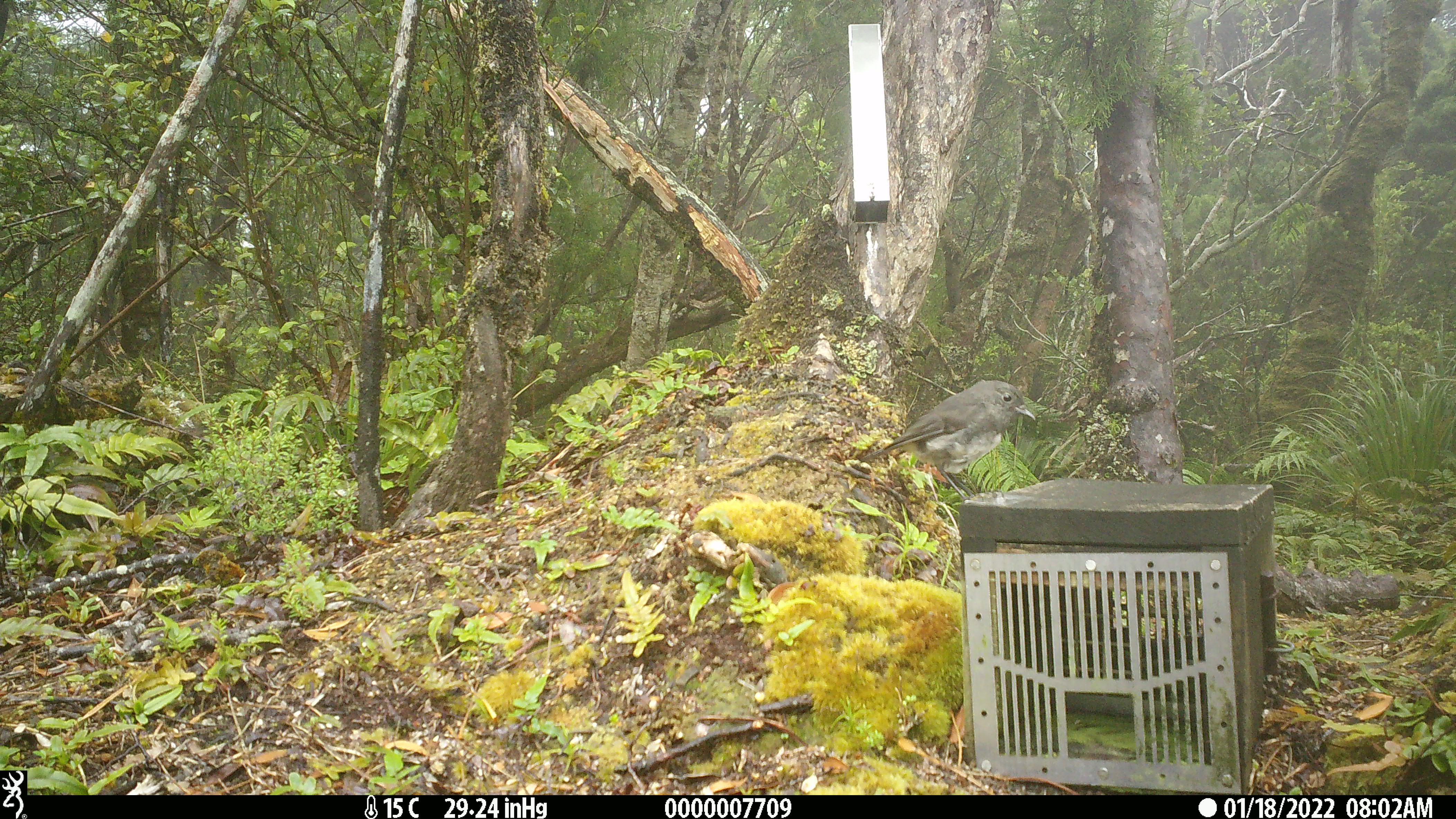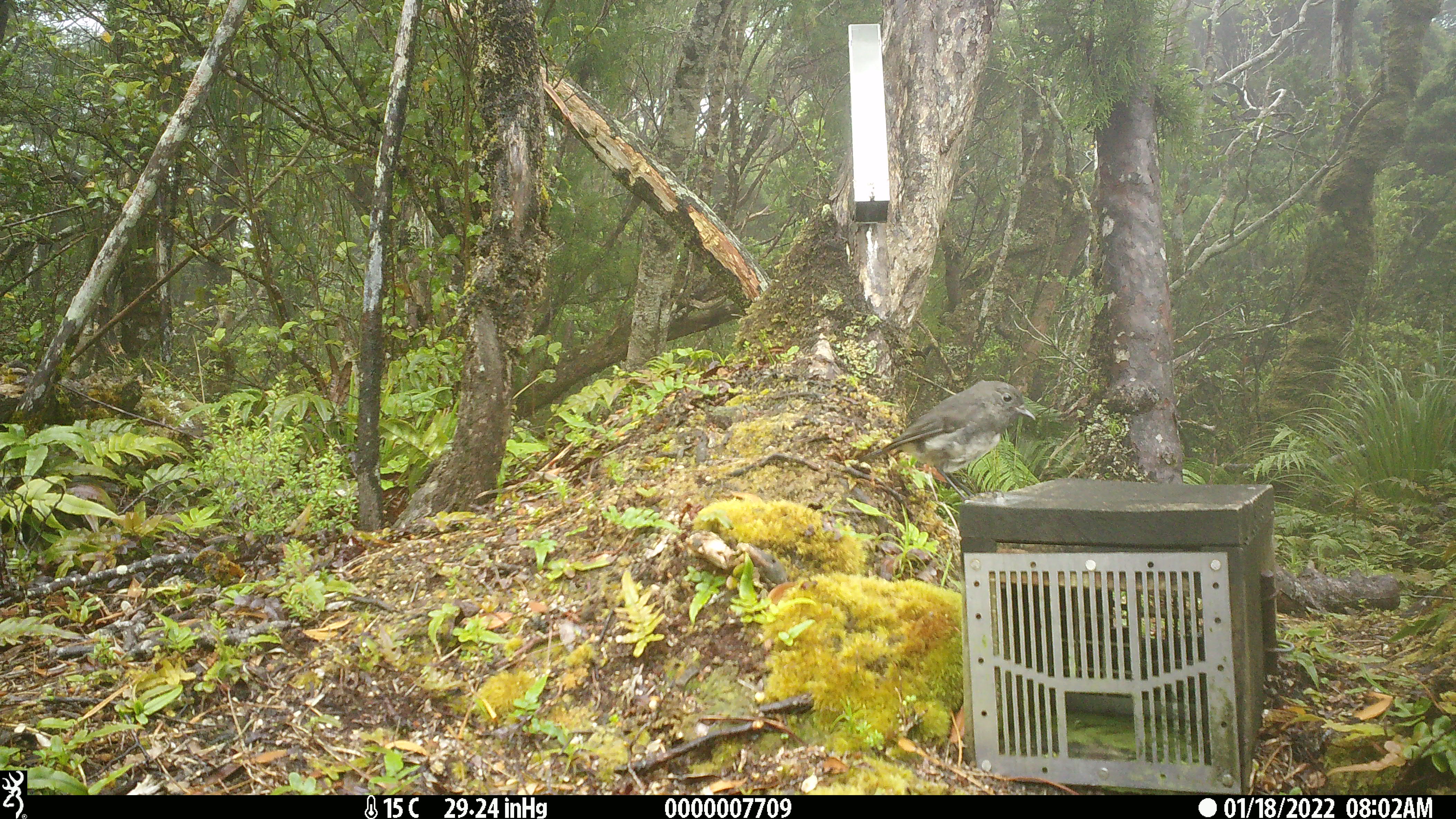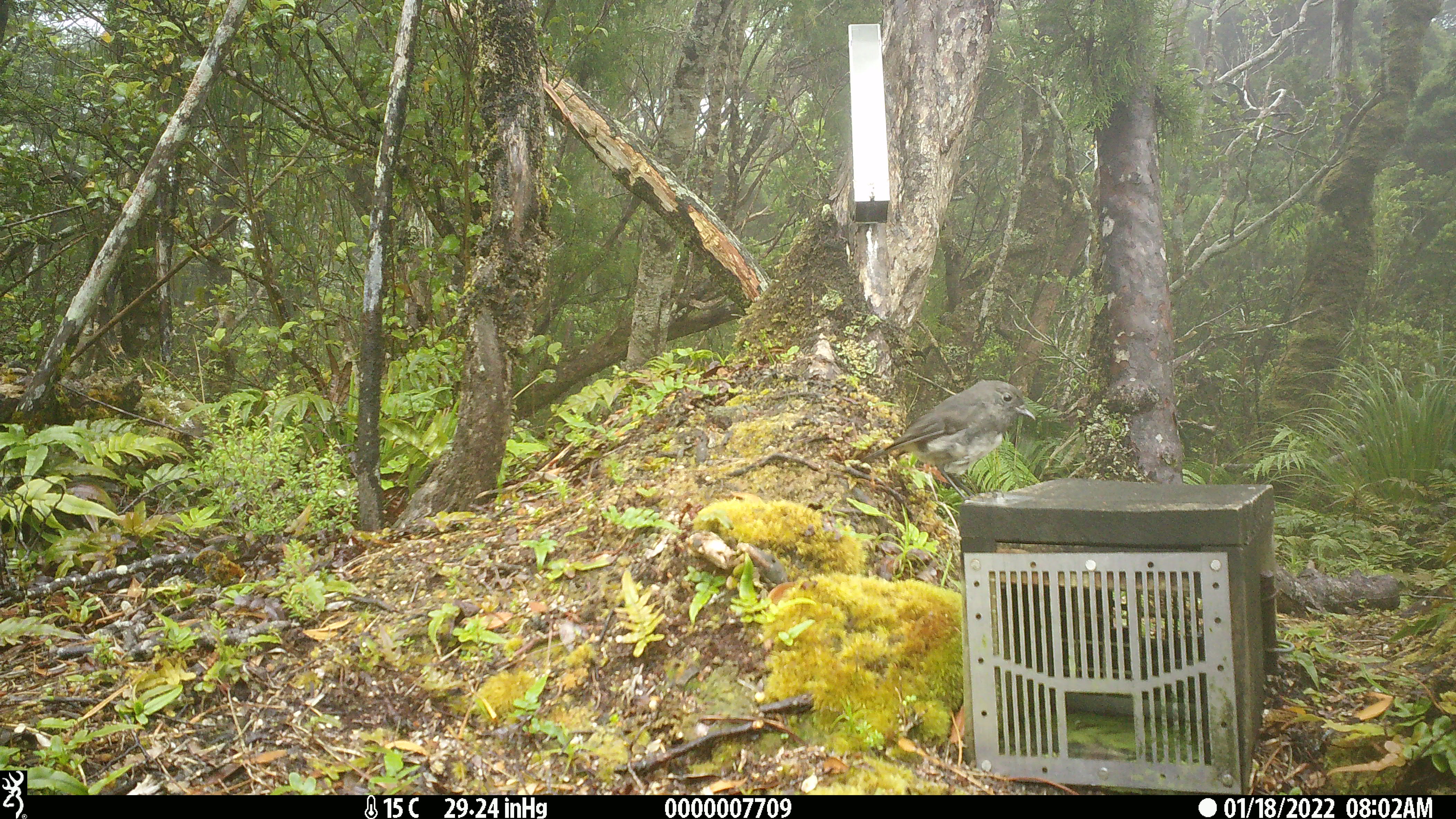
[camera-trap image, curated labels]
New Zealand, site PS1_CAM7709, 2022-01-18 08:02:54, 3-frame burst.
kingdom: Animalia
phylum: Chordata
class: Aves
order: Passeriformes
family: Petroicidae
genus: Petroica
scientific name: Petroica australis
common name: new zealand robin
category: robin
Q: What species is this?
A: Robin (new zealand robin) (Petroica australis).